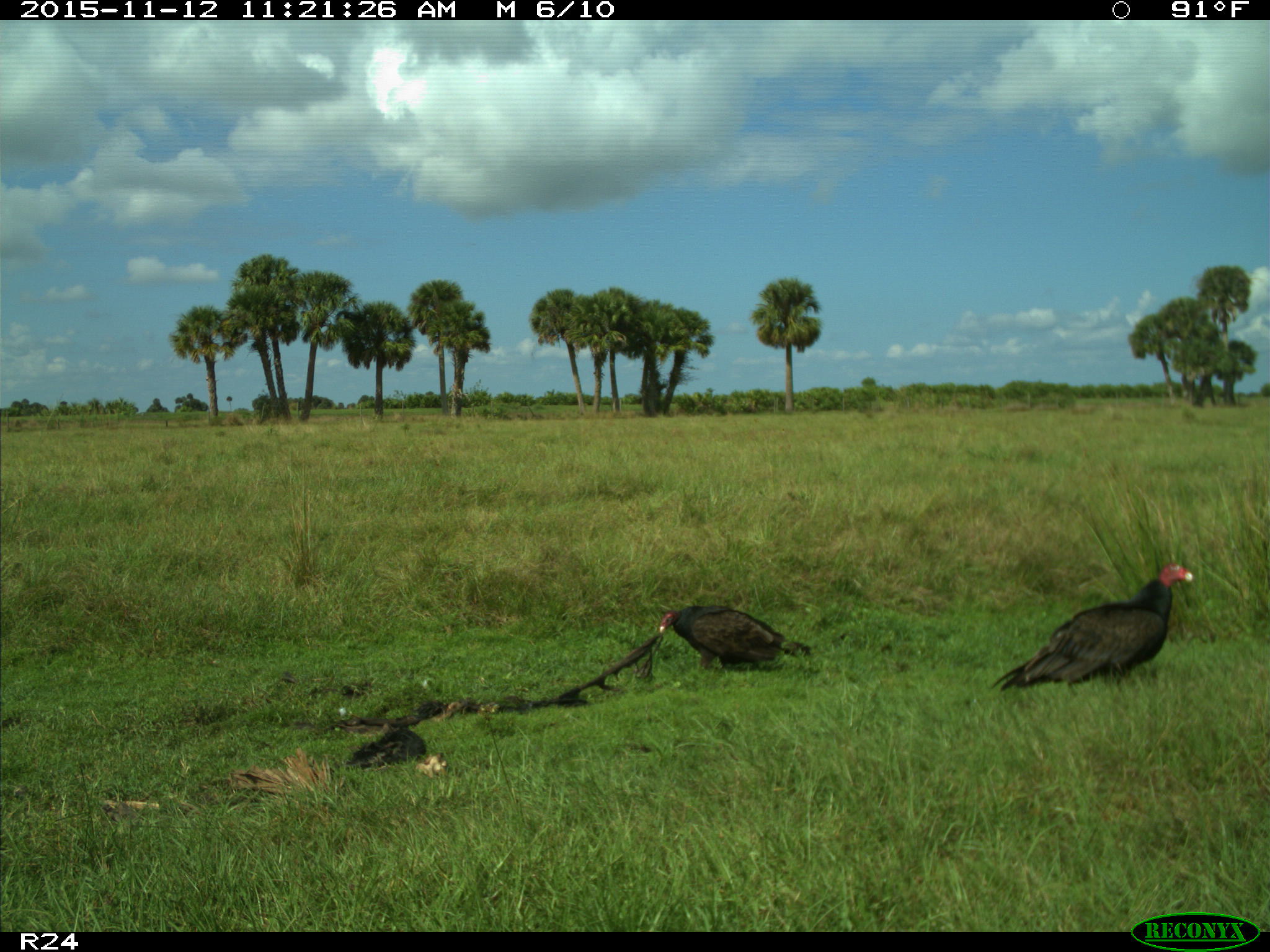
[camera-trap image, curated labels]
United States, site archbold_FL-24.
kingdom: Animalia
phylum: Chordata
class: Aves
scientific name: Aves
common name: birds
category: unidentified bird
Unidentified bird (birds) (Aves).